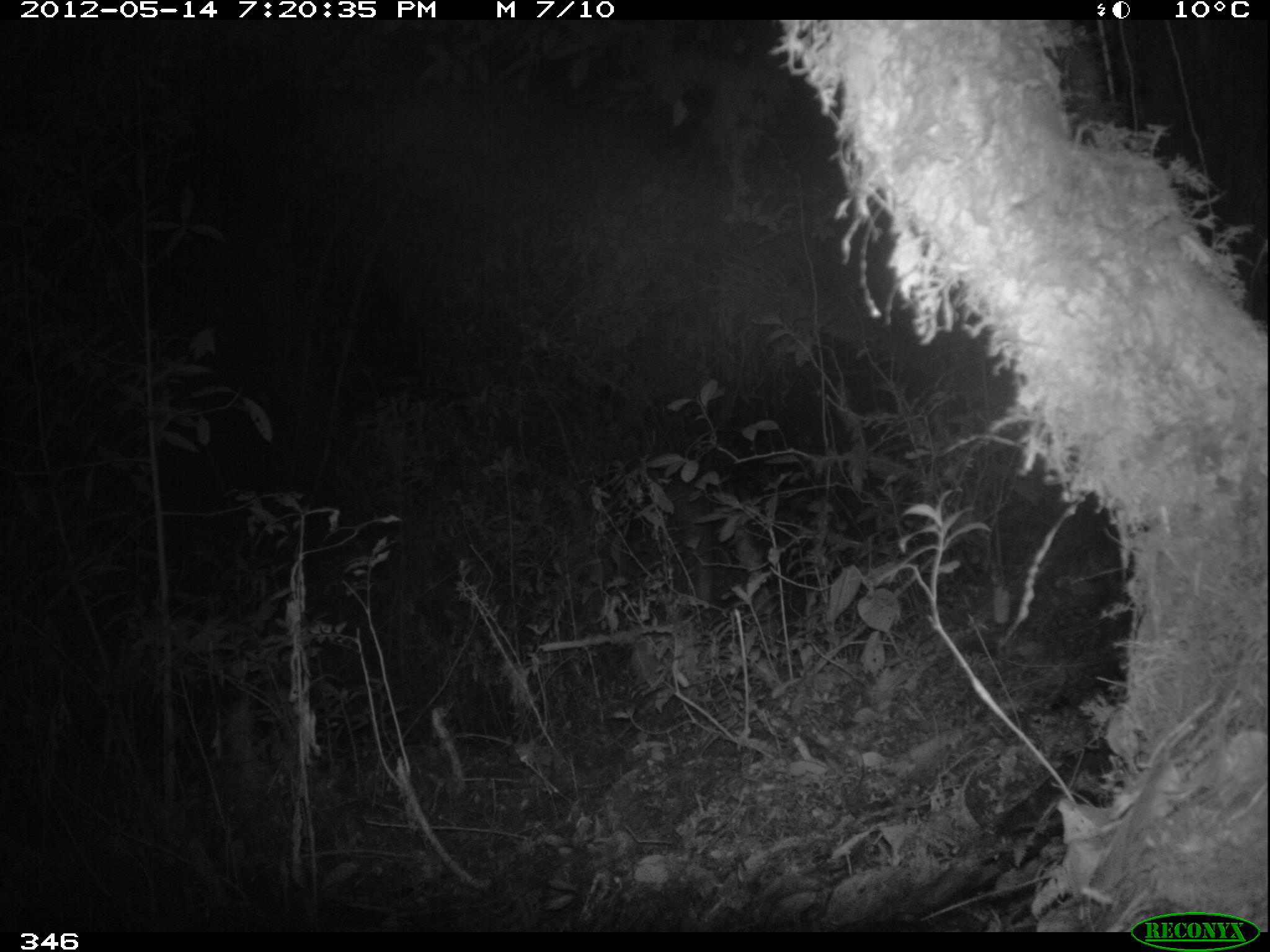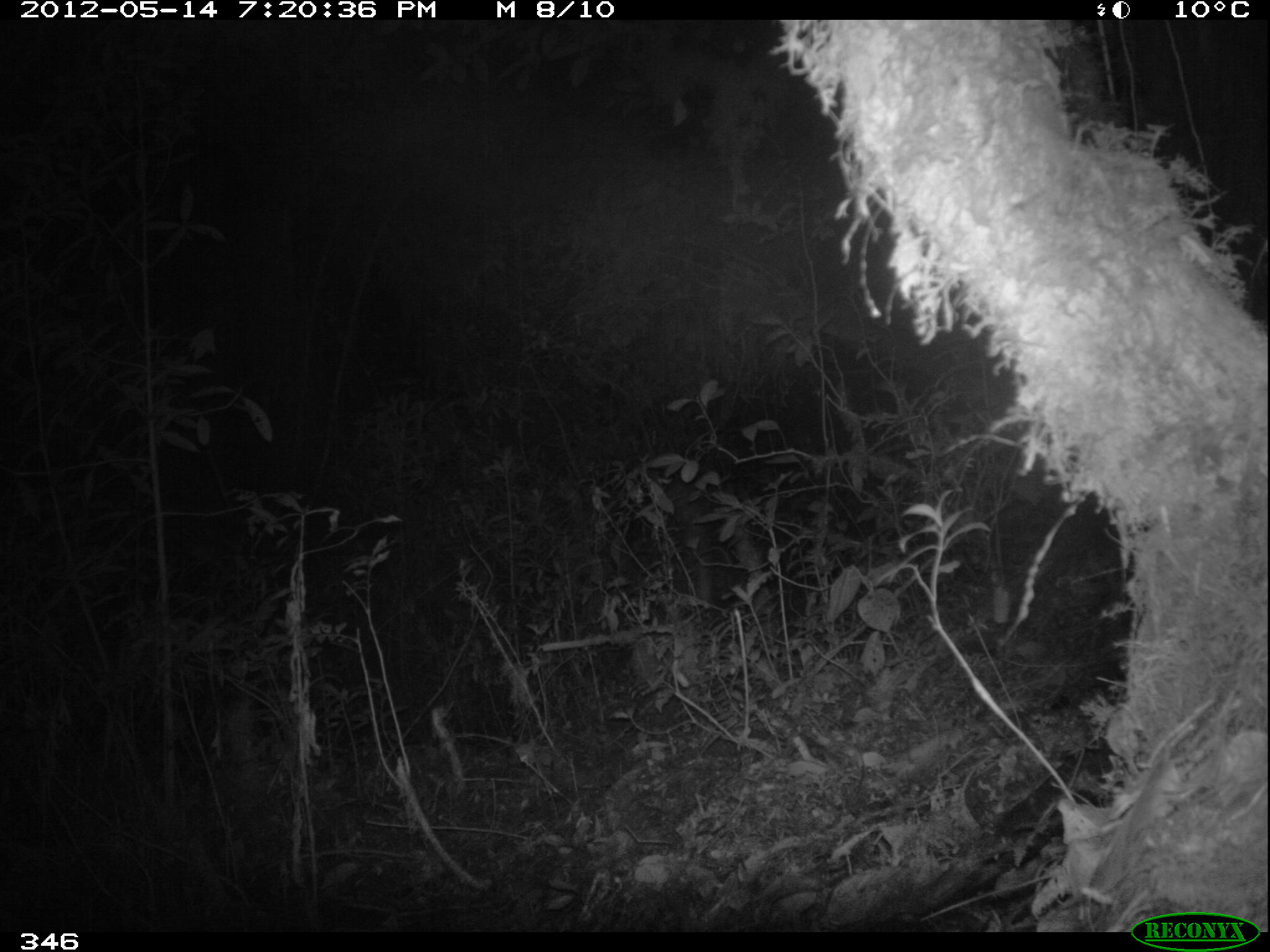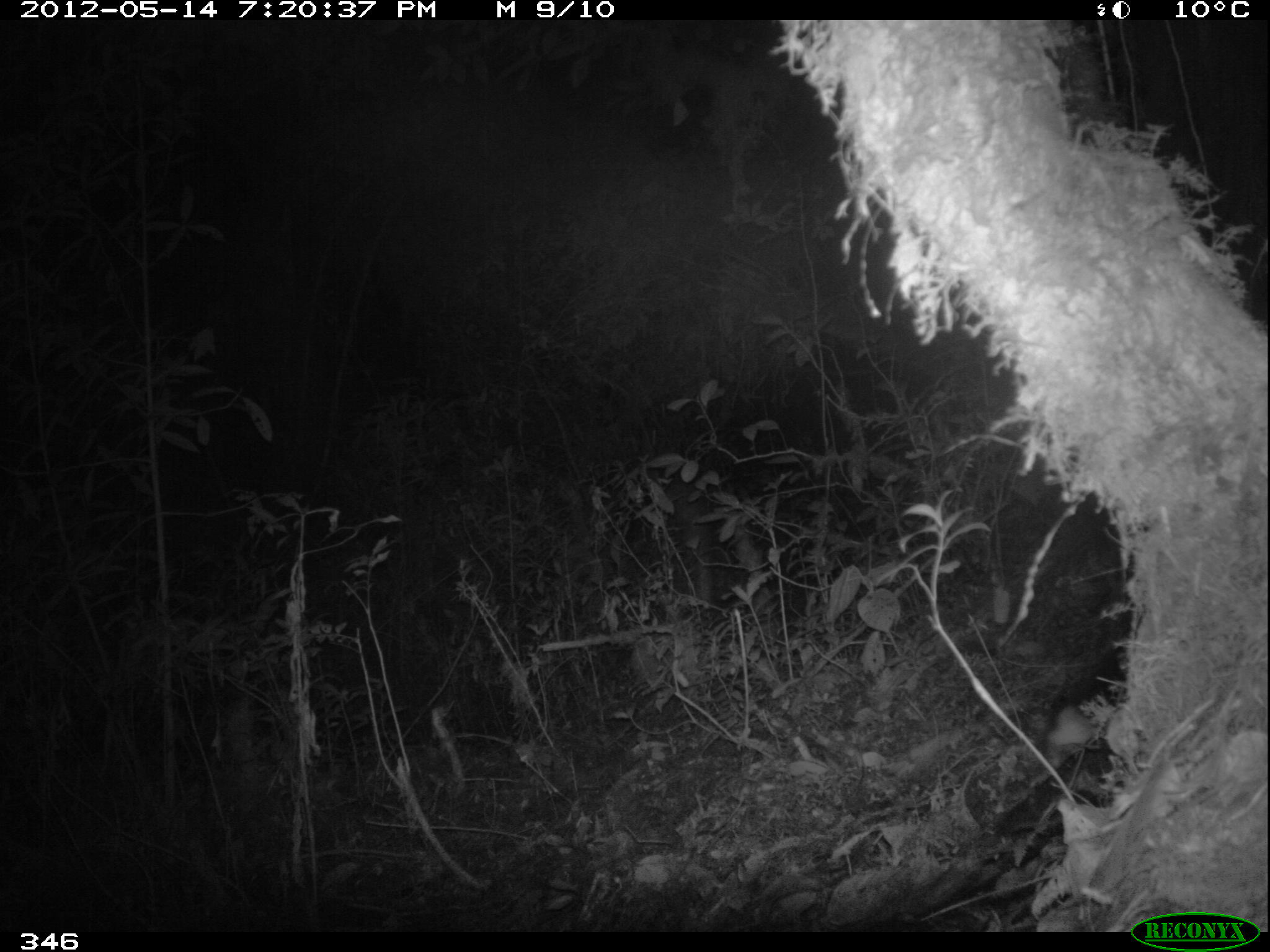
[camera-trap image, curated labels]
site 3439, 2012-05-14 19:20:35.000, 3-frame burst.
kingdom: Animalia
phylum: Chordata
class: Mammalia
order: Didelphimorphia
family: Didelphidae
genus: Didelphis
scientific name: Didelphis pernigra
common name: andean white-eared opossum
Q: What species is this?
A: Didelphis pernigra (andean white-eared opossum).